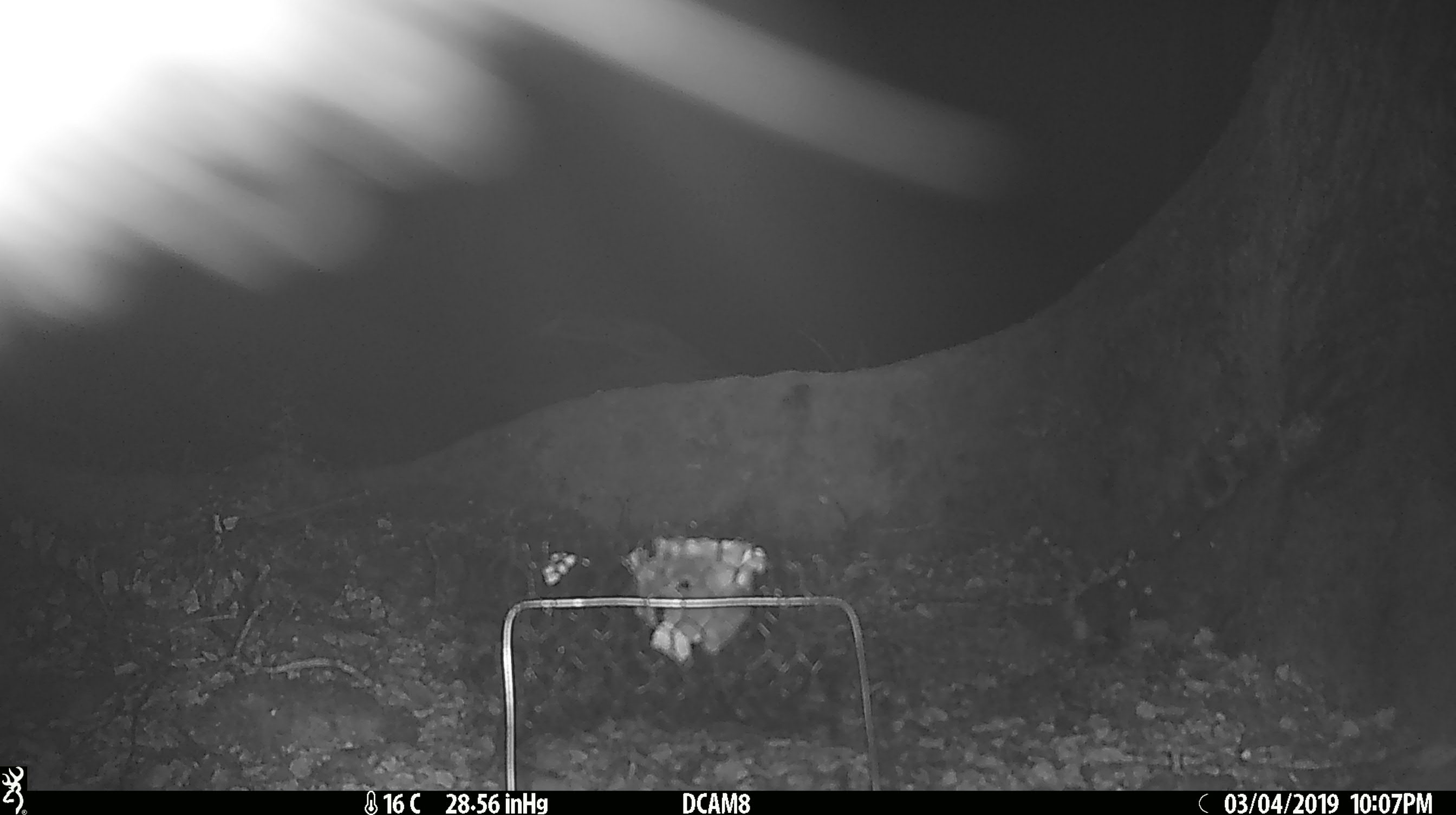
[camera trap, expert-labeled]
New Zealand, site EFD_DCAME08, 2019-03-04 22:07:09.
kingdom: Animalia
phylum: Chordata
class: Mammalia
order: Diprotodontia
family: Phalangeridae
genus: Trichosurus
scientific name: Trichosurus vulpecula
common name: common brushtail possum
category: possum